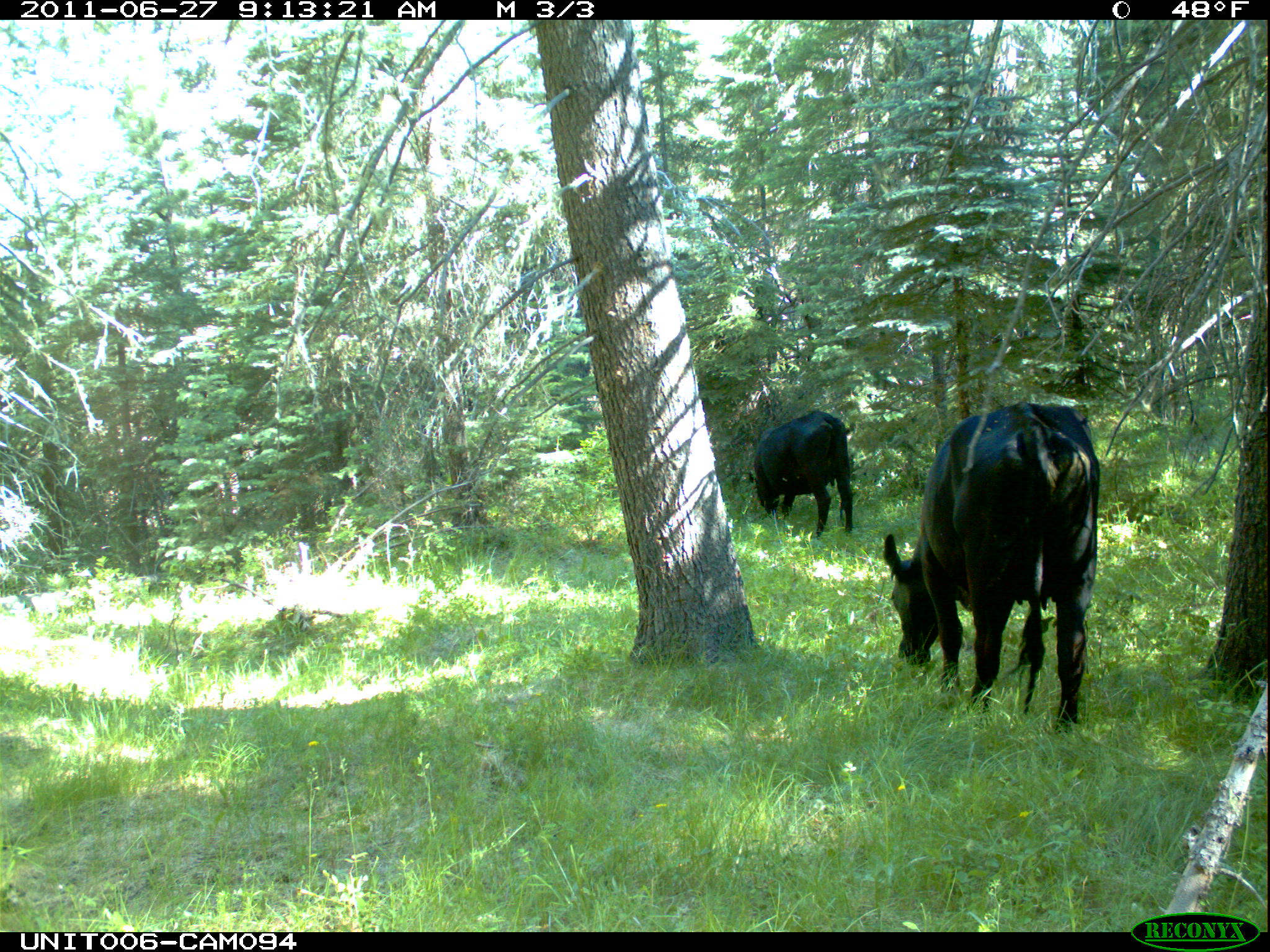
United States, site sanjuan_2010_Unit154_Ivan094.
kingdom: Animalia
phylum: Chordata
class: Mammalia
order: Artiodactyla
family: Bovidae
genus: Bos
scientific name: Bos taurus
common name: domestic cow